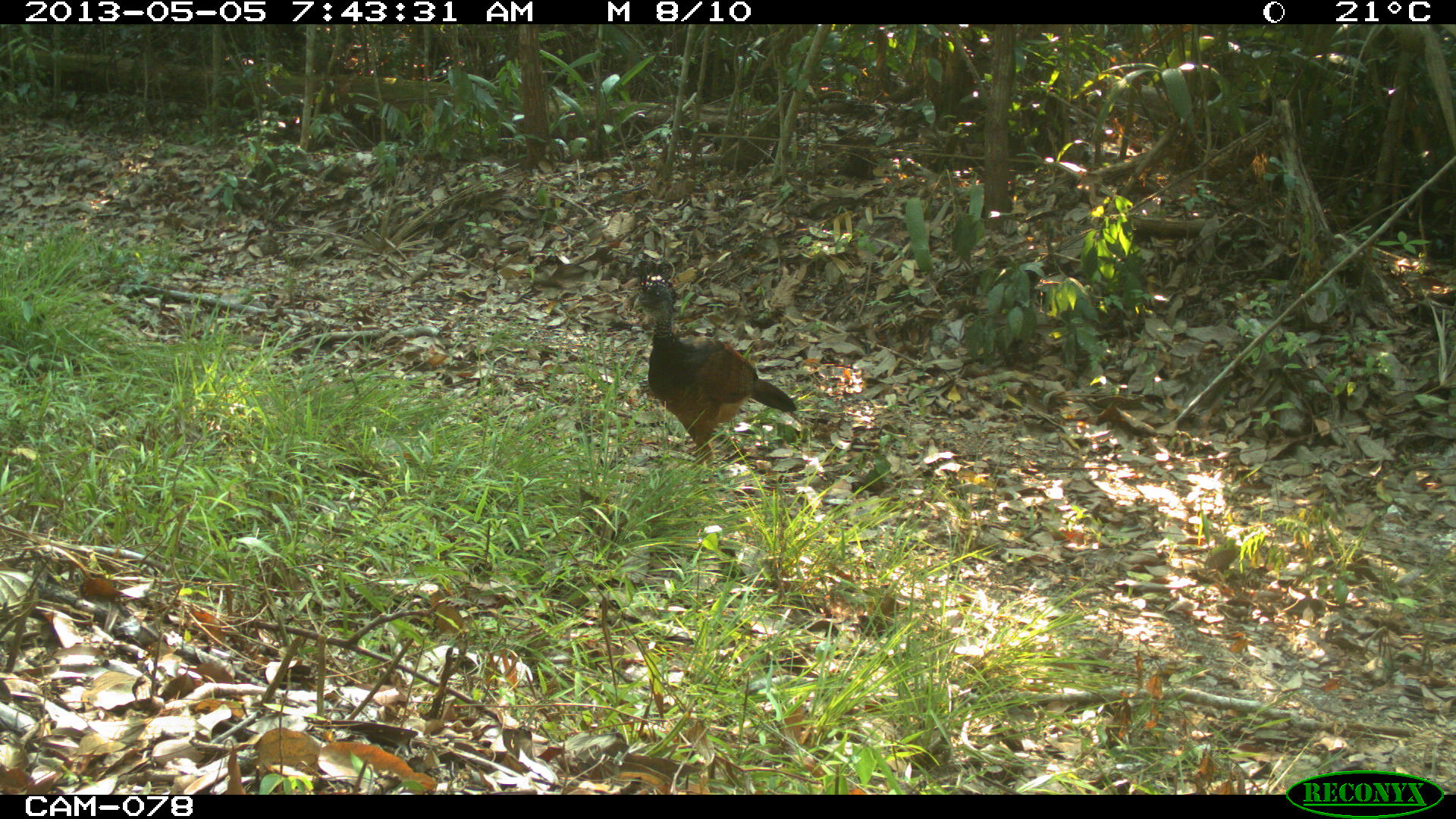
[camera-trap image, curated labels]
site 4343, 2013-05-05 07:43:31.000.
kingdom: Animalia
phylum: Chordata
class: Aves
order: Galliformes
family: Cracidae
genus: Crax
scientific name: Crax rubra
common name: great curassow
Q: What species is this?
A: Crax rubra (great curassow).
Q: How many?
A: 1.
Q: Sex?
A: Female.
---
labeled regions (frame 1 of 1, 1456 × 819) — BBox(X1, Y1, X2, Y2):
crax rubra: BBox(631, 256, 797, 484)